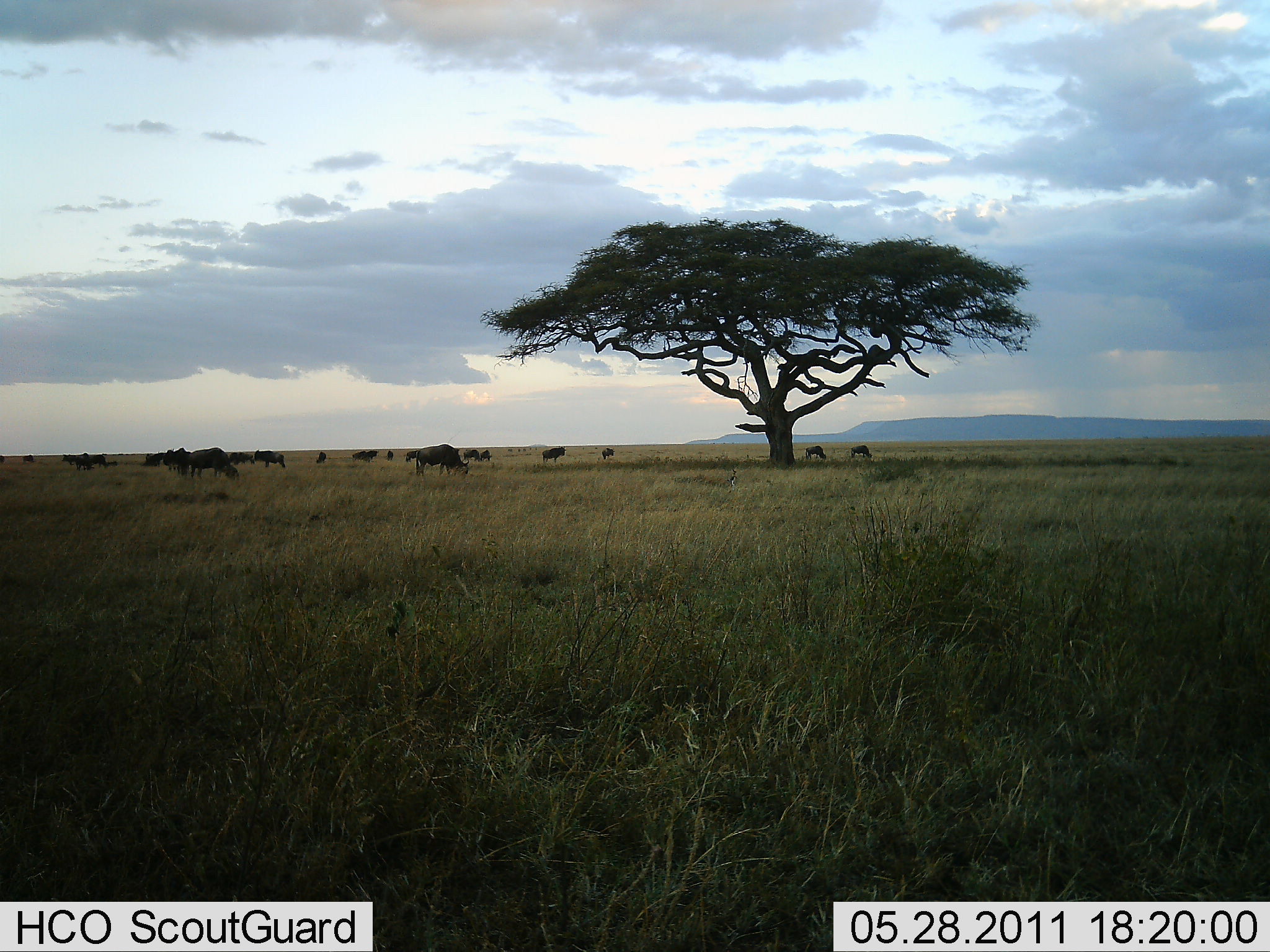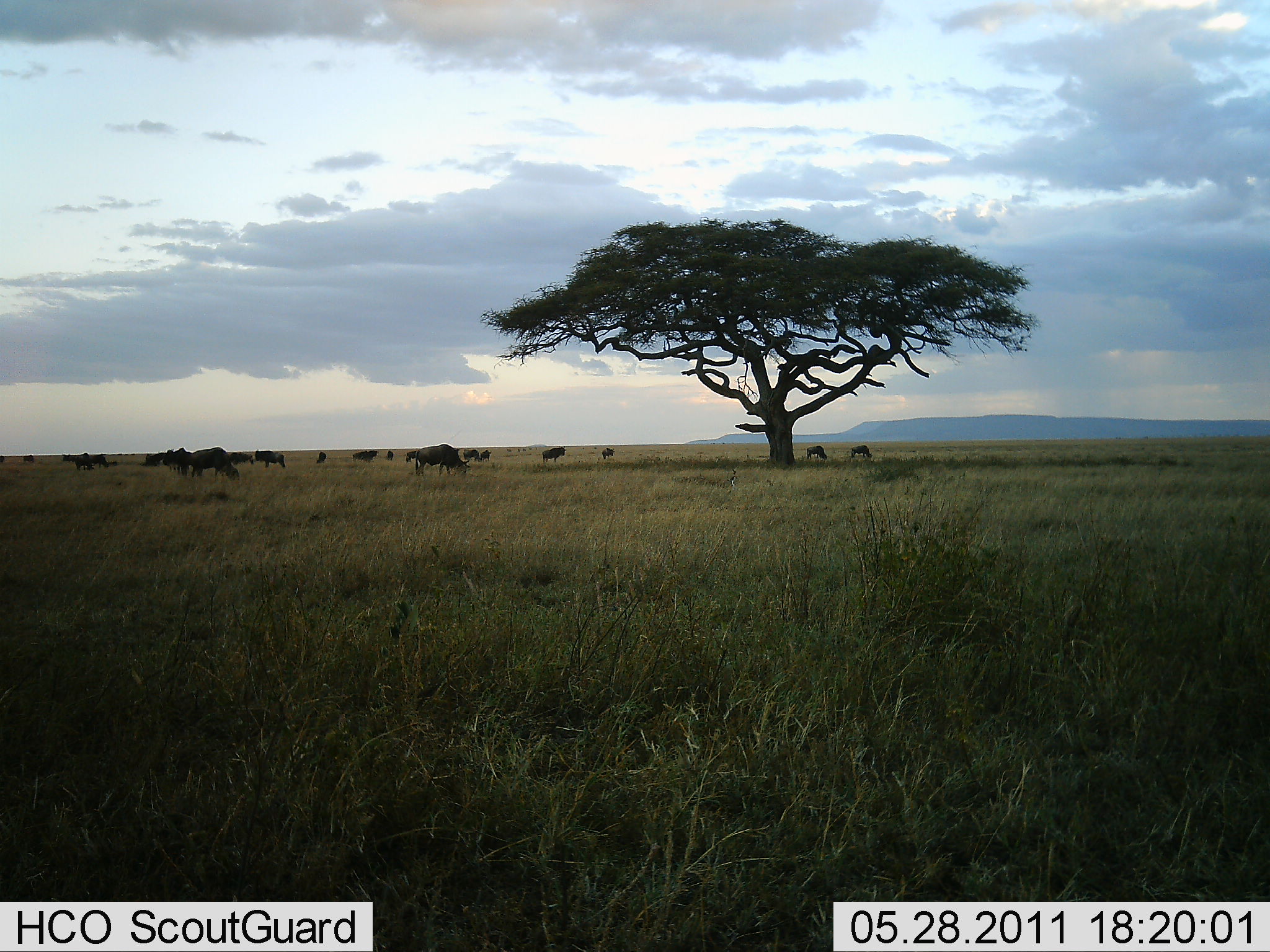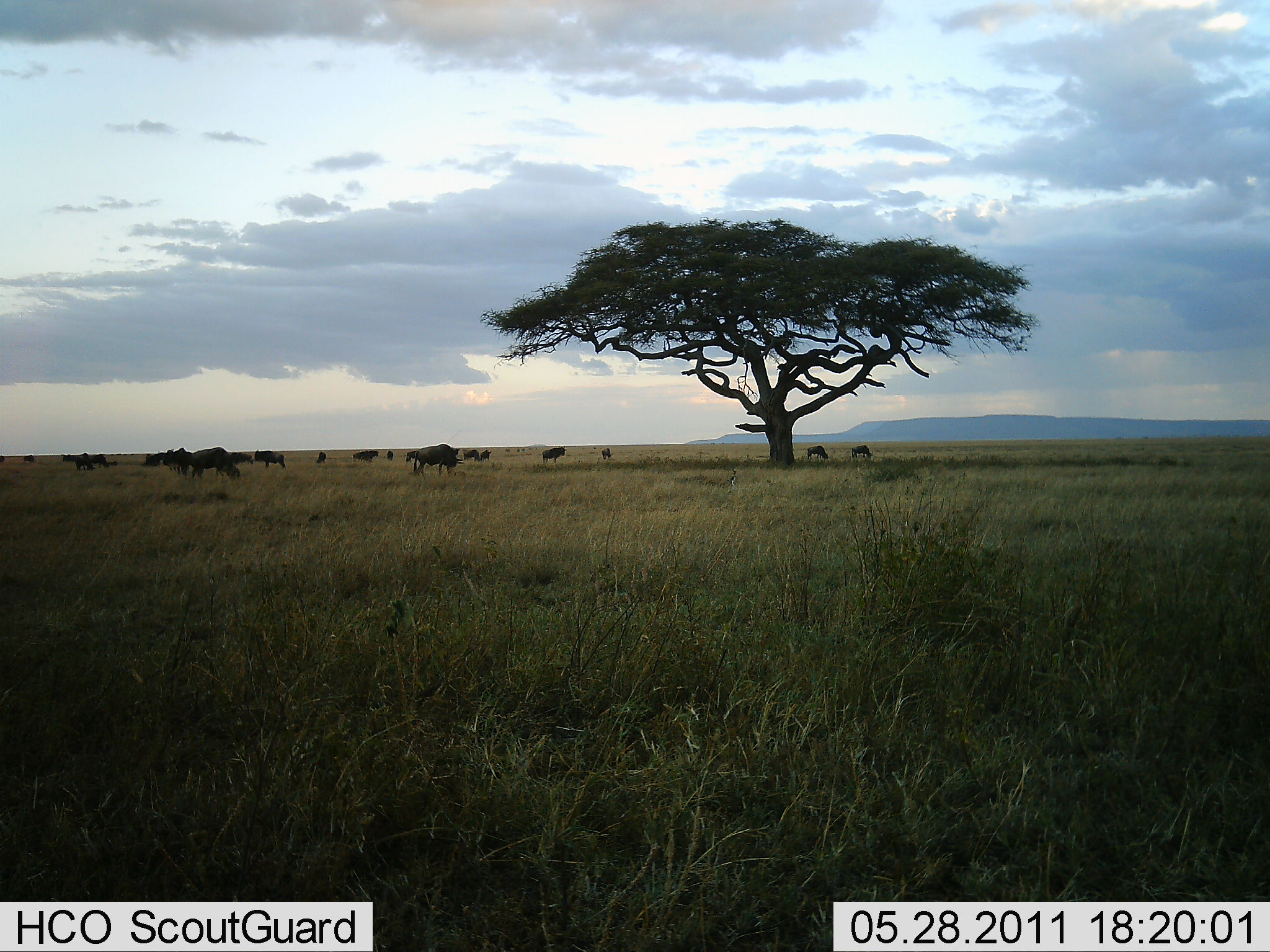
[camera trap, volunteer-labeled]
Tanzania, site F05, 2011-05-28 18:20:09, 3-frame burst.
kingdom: Animalia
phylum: Chordata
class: Mammalia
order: Artiodactyla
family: Bovidae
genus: Connochaetes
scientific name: Connochaetes taurinus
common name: blue wildebeest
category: wildebeest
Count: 11-50.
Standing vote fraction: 27%.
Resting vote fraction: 0%.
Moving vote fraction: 20%.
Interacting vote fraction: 0%.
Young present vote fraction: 0%.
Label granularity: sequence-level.